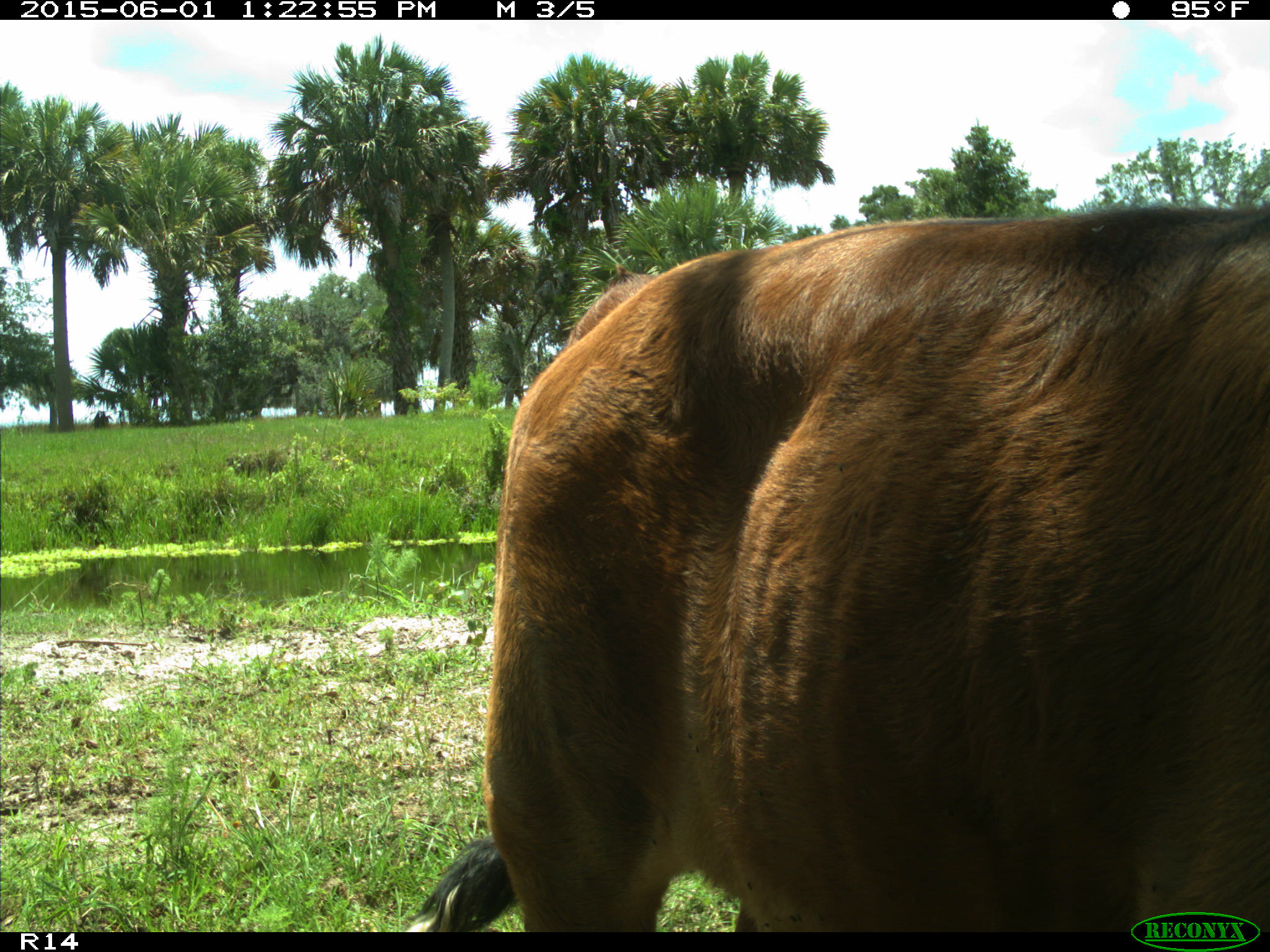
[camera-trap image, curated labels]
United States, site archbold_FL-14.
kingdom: Animalia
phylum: Chordata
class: Mammalia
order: Artiodactyla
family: Bovidae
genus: Bos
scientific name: Bos taurus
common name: domestic cow